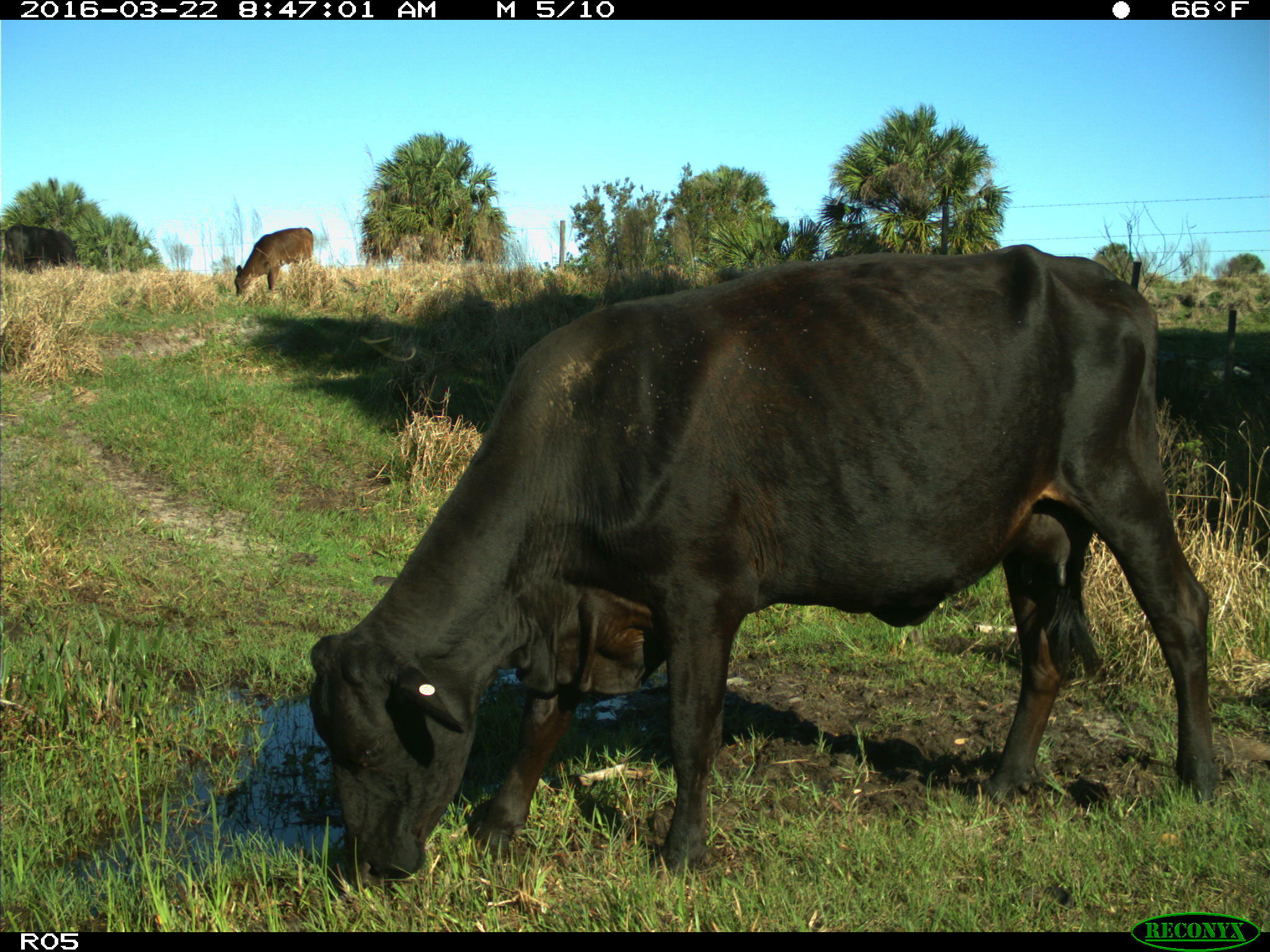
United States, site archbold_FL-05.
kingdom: Animalia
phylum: Chordata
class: Mammalia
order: Artiodactyla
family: Bovidae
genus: Bos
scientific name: Bos taurus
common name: domestic cow